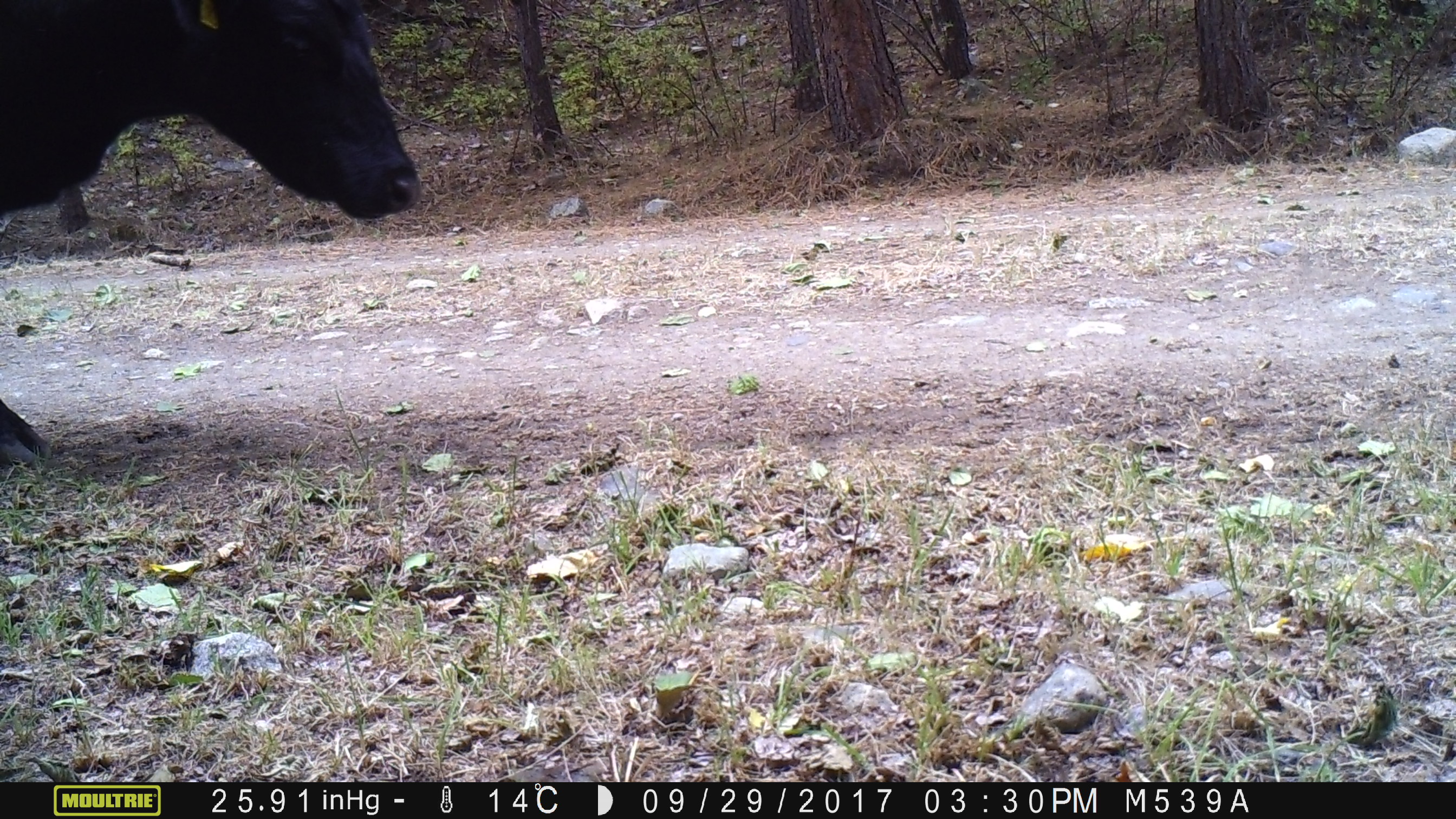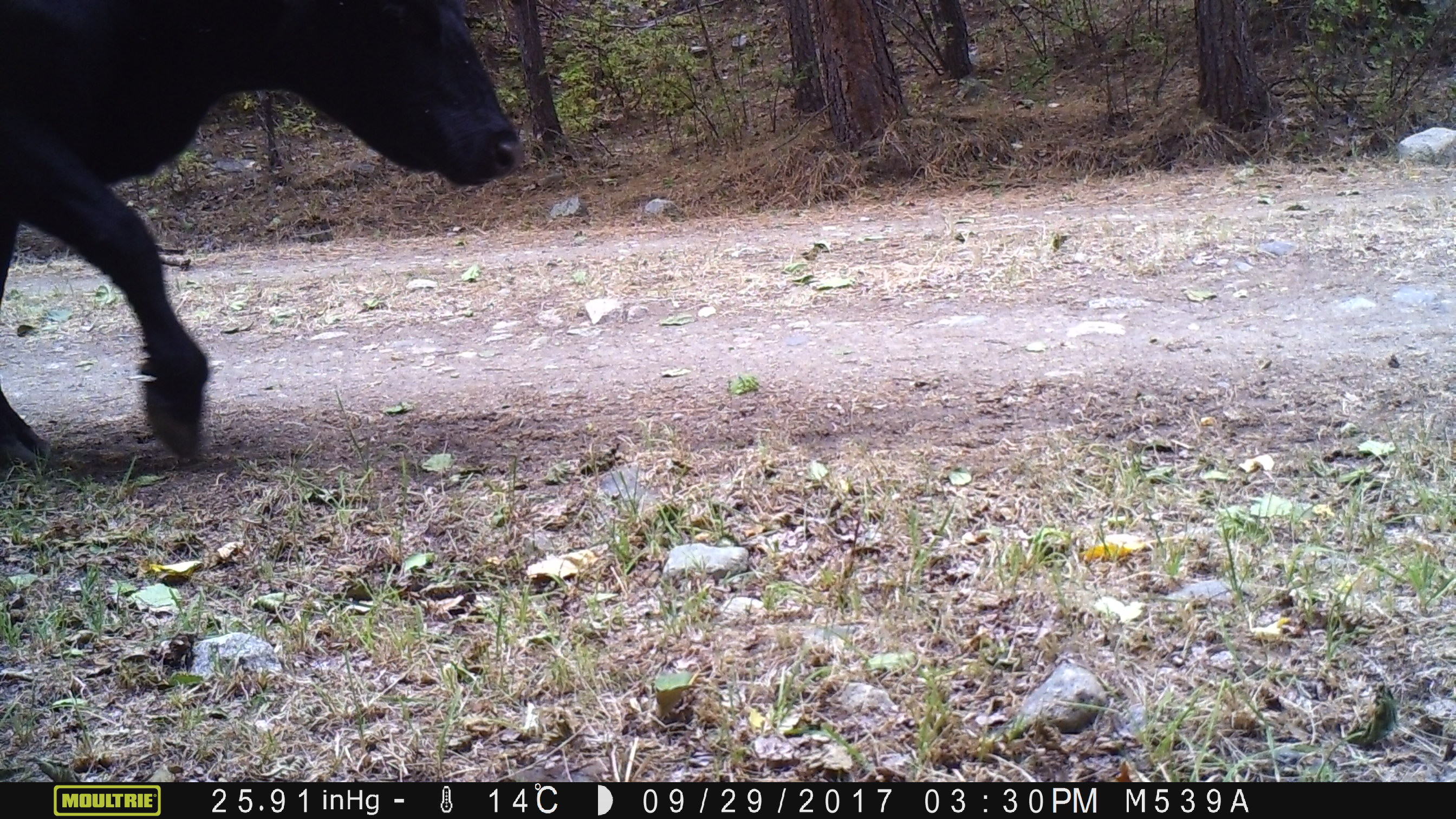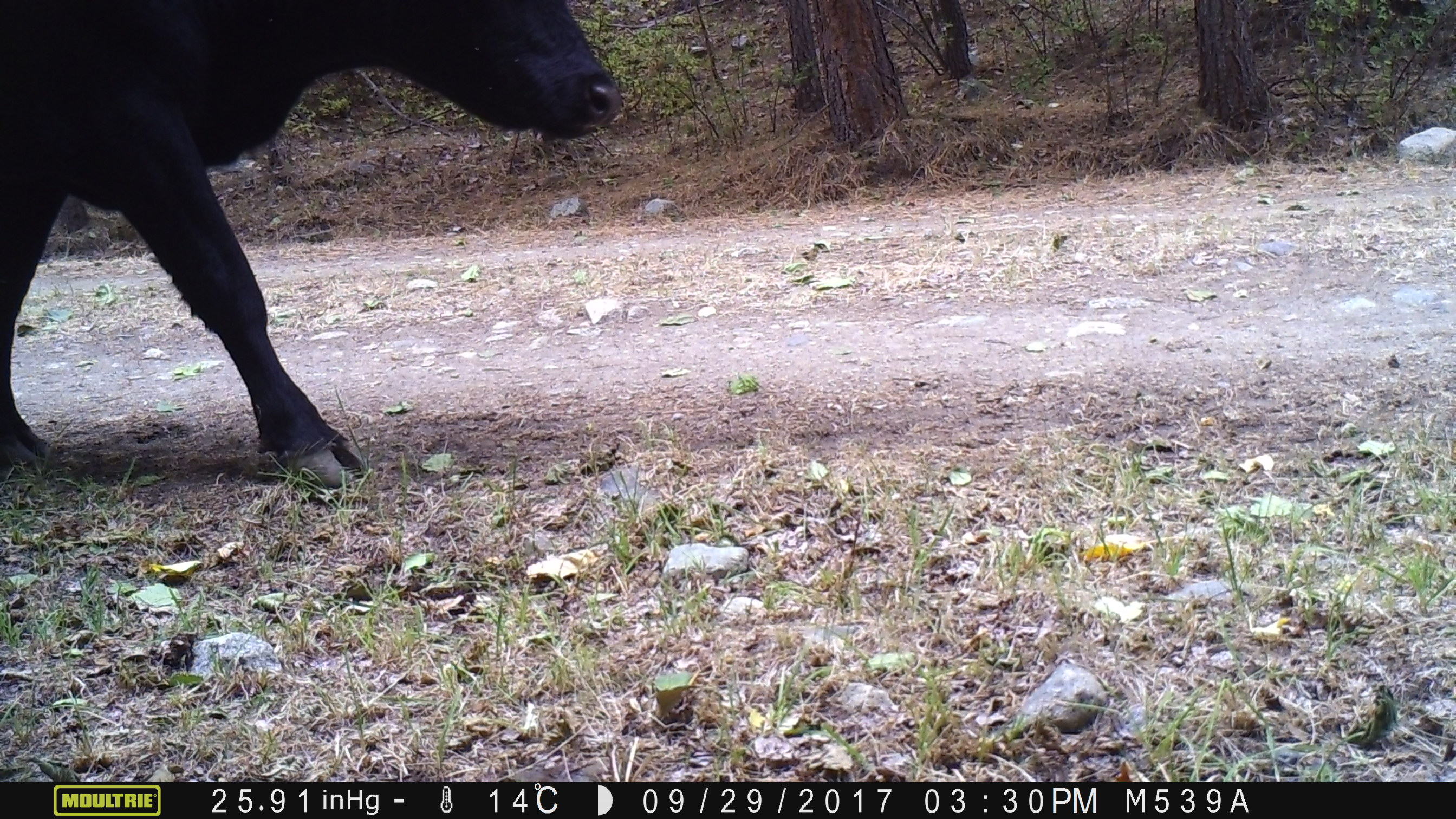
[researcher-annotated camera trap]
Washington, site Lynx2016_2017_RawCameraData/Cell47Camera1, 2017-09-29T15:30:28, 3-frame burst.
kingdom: Animalia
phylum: Chordata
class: Mammalia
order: Artiodactyla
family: Bovidae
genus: Bos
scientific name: Bos taurus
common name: domestic cattle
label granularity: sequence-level